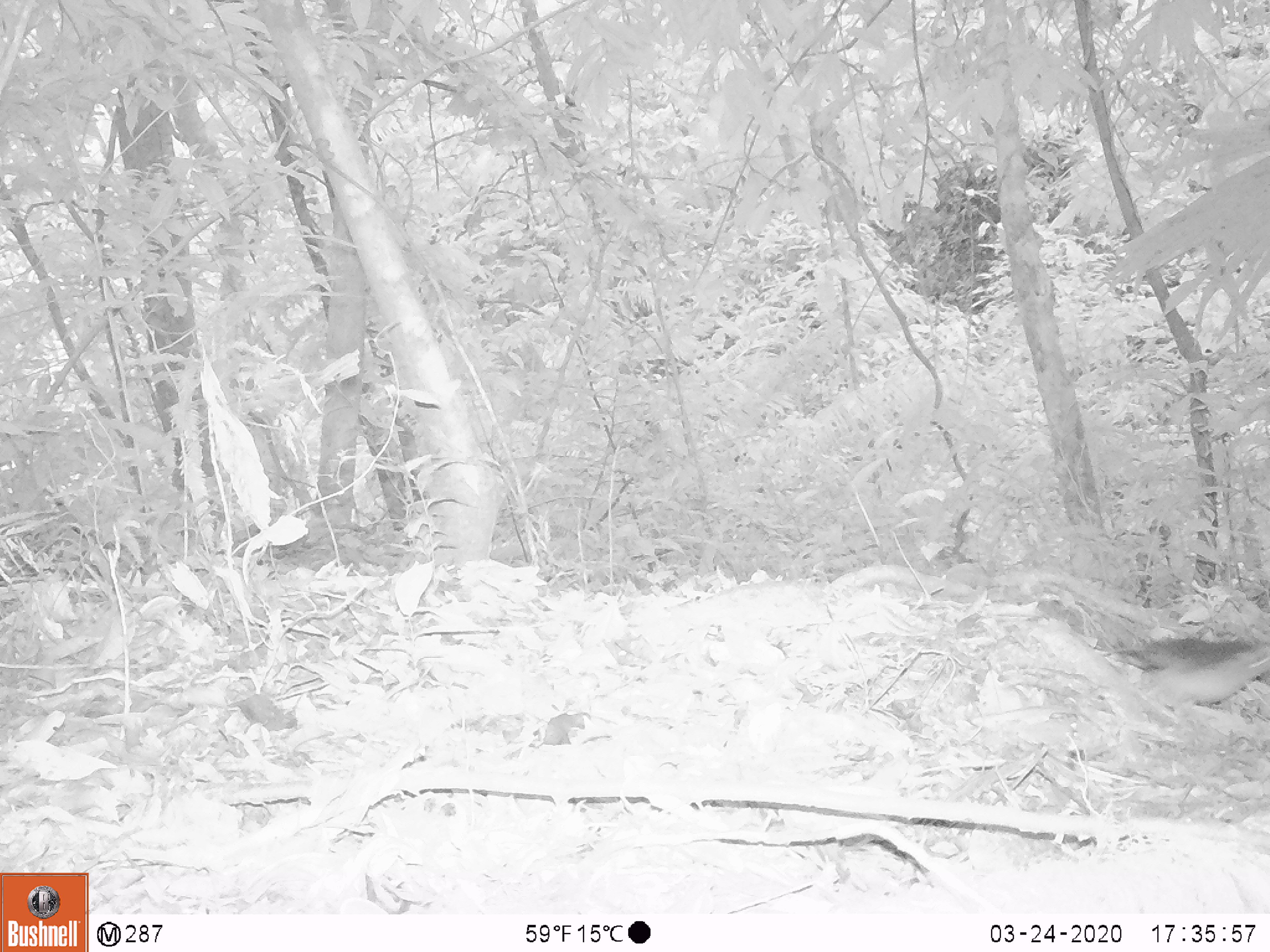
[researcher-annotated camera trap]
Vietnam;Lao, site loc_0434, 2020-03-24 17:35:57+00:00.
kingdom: Animalia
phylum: Chordata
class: Aves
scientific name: Aves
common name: bird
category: unidentified bird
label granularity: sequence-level